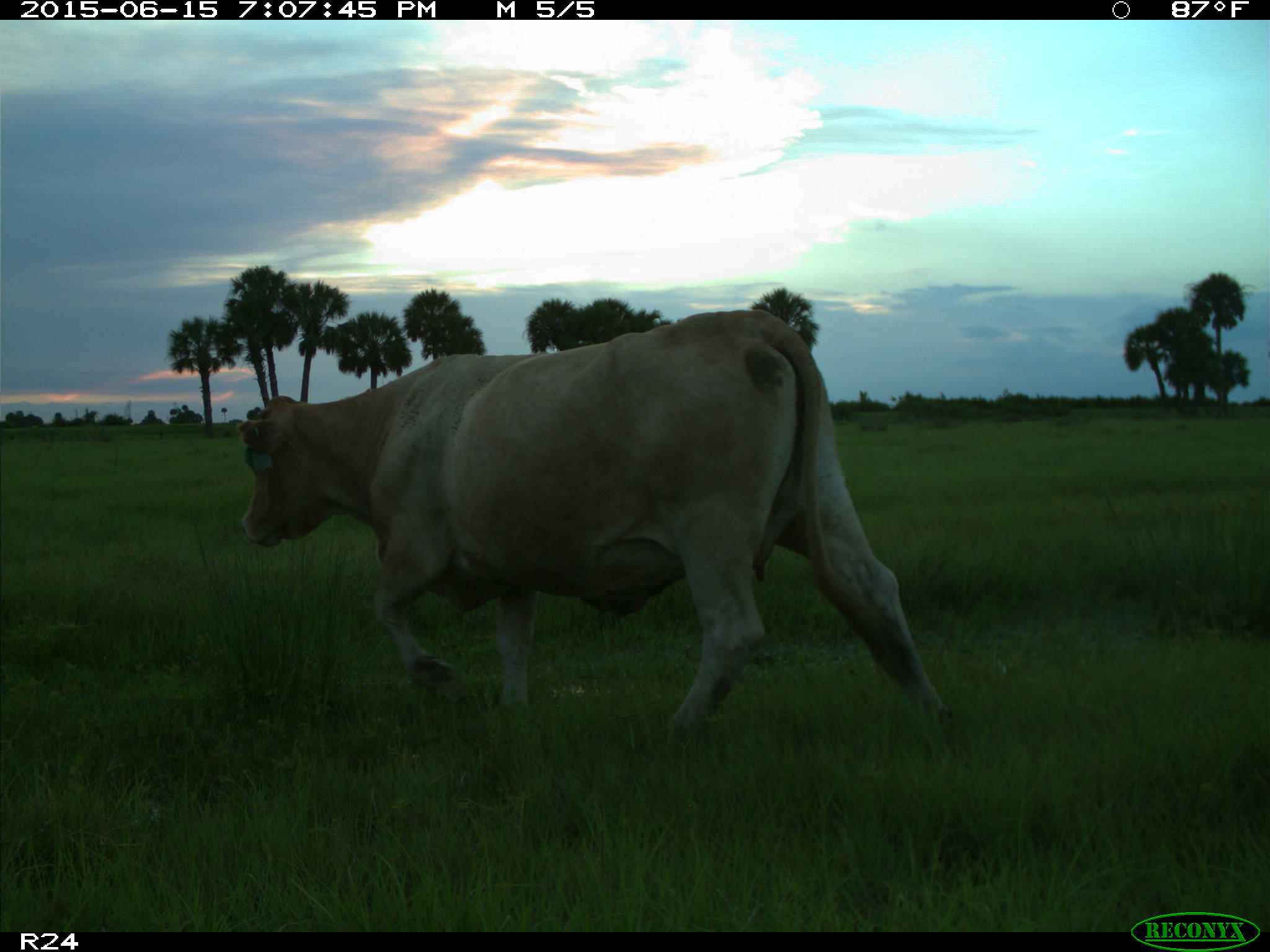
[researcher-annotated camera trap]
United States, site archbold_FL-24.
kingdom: Animalia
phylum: Chordata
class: Mammalia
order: Artiodactyla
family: Cervidae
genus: Odocoileus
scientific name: Odocoileus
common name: deer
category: unidentified deer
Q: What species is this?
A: Unidentified deer (deer) (Odocoileus).